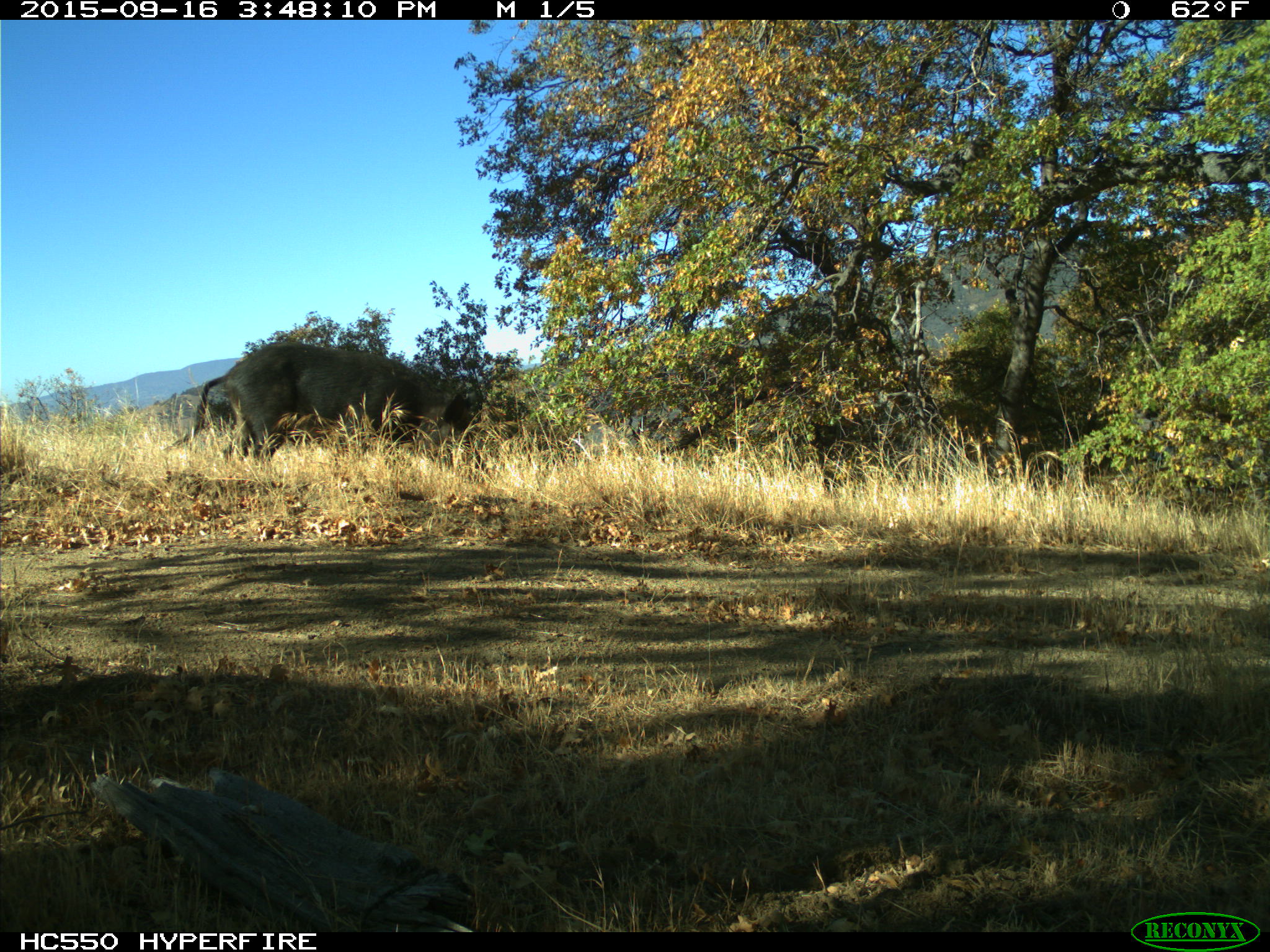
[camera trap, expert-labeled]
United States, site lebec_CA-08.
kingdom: Animalia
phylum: Chordata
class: Mammalia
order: Artiodactyla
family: Suidae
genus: Sus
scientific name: Sus scrofa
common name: wild boar